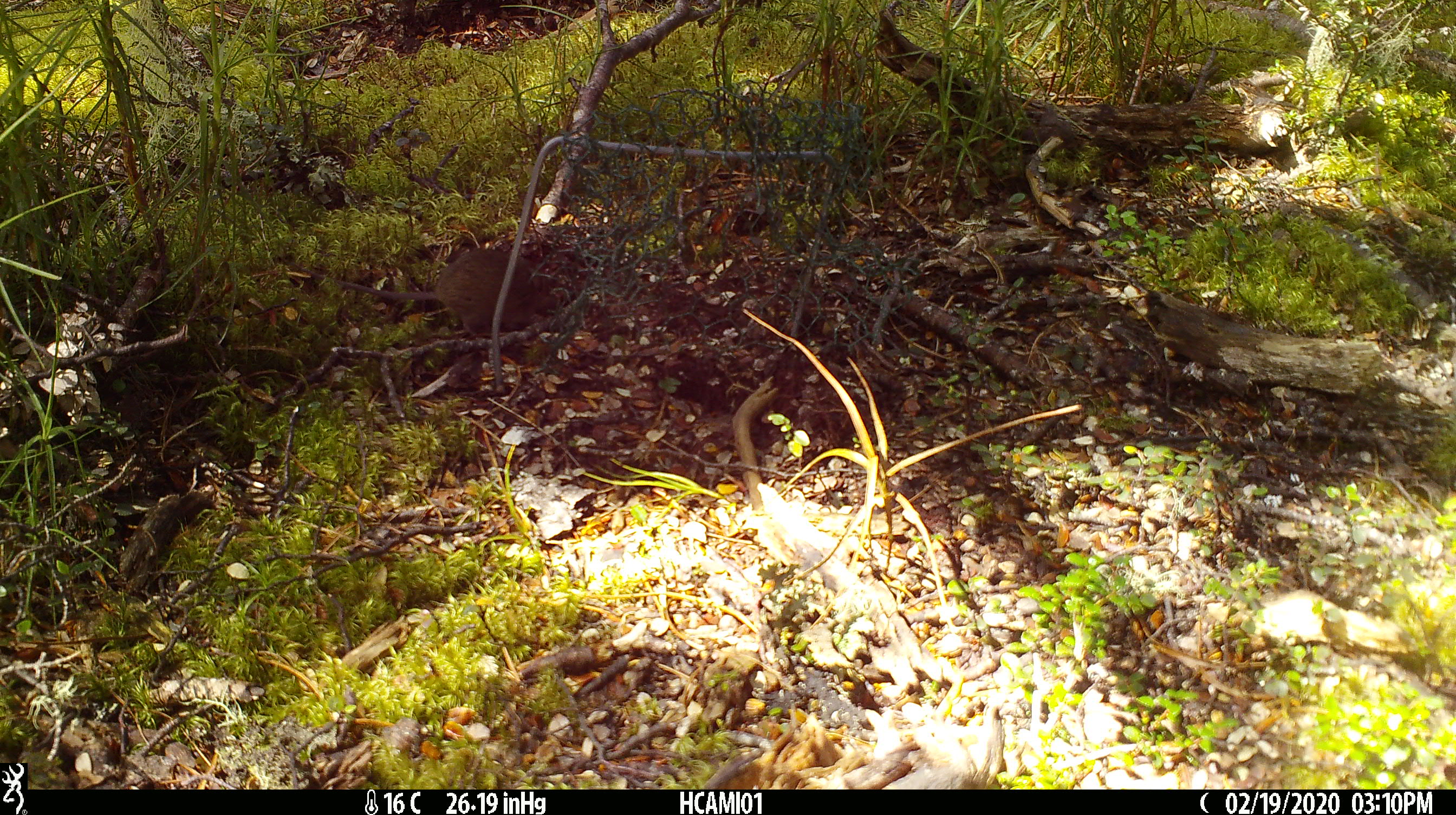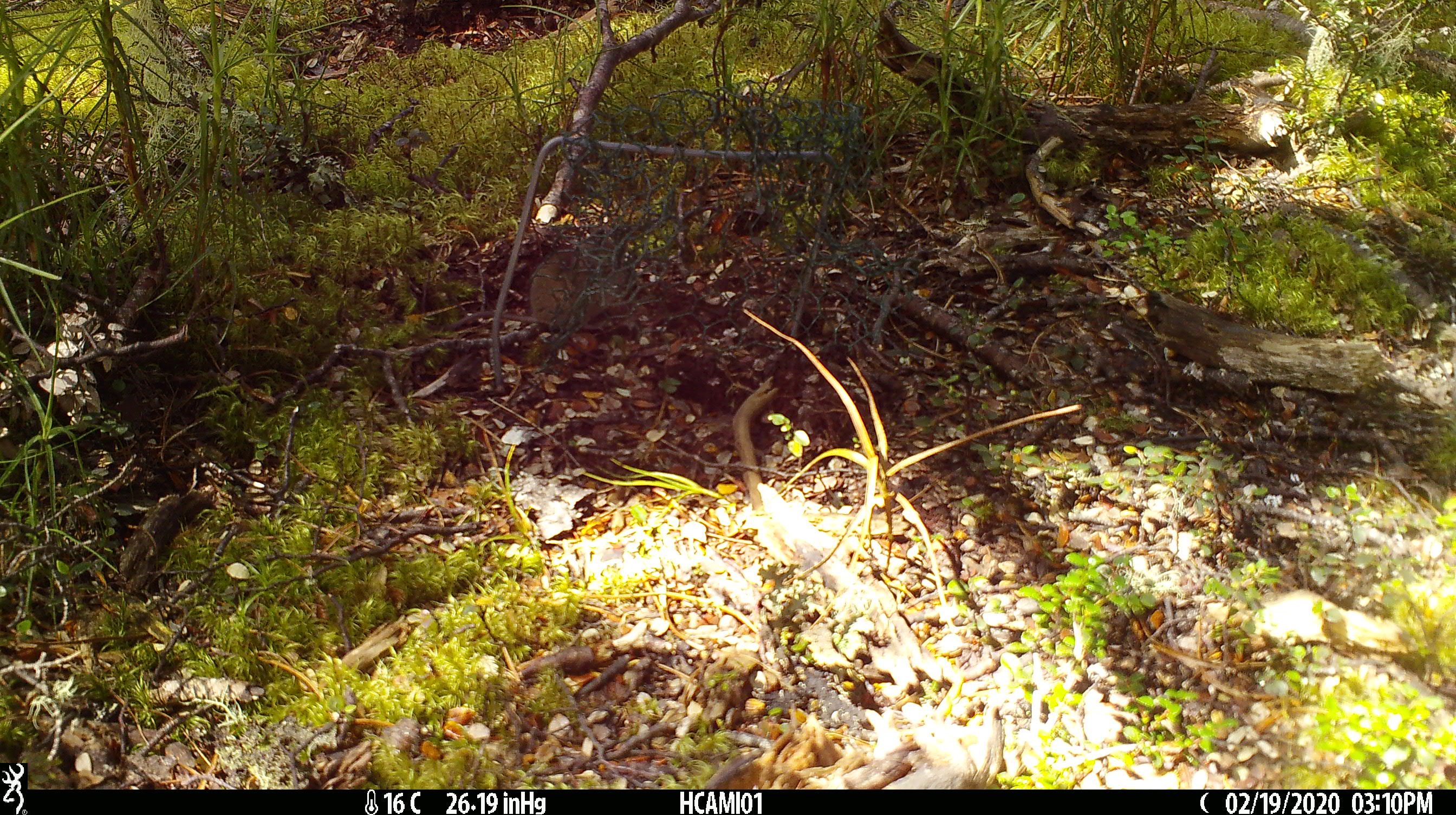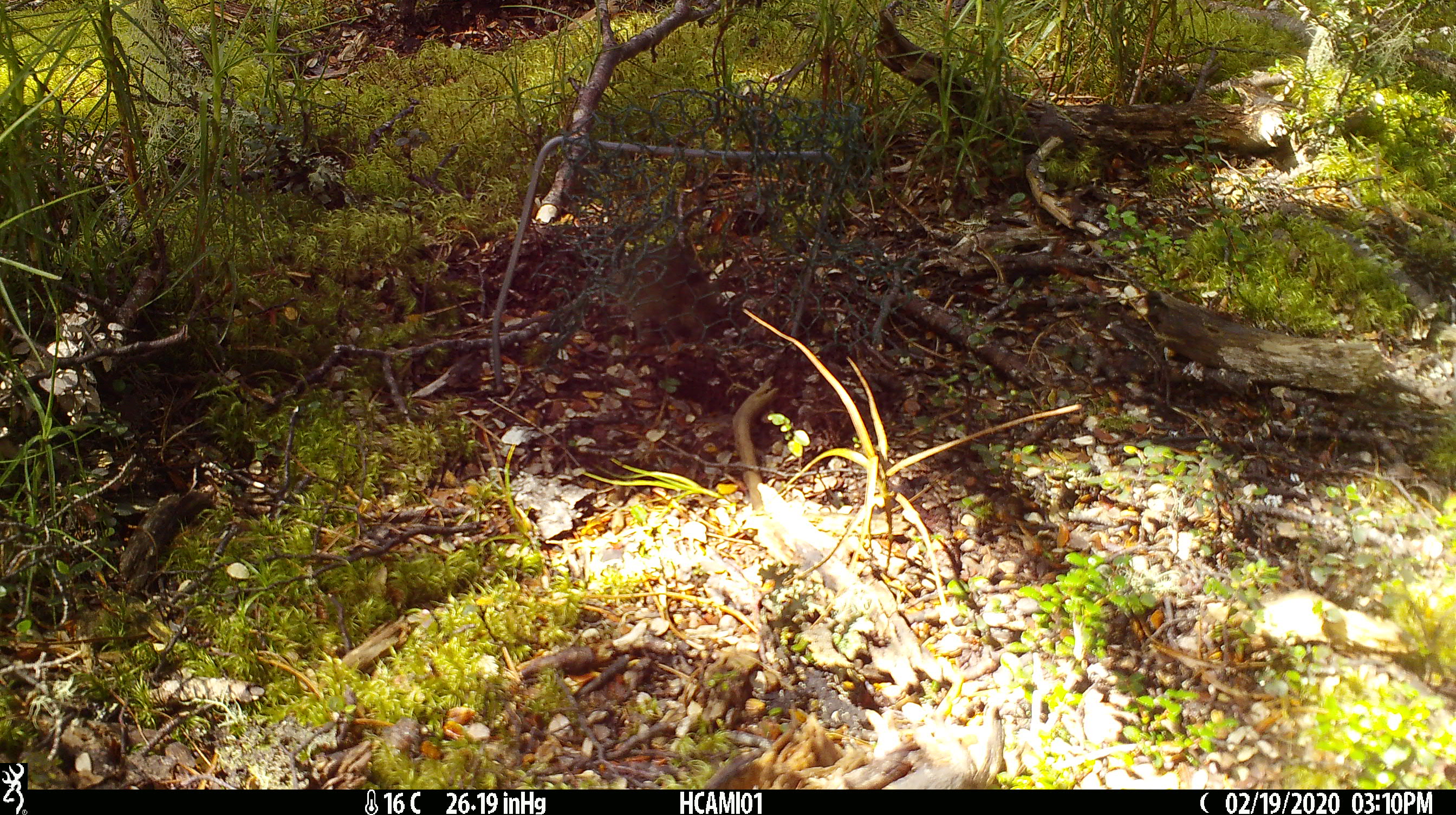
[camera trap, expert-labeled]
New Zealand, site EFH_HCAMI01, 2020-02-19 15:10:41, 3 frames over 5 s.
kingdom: Animalia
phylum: Chordata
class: Mammalia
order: Rodentia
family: Muridae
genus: Mus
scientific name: Mus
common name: mouse